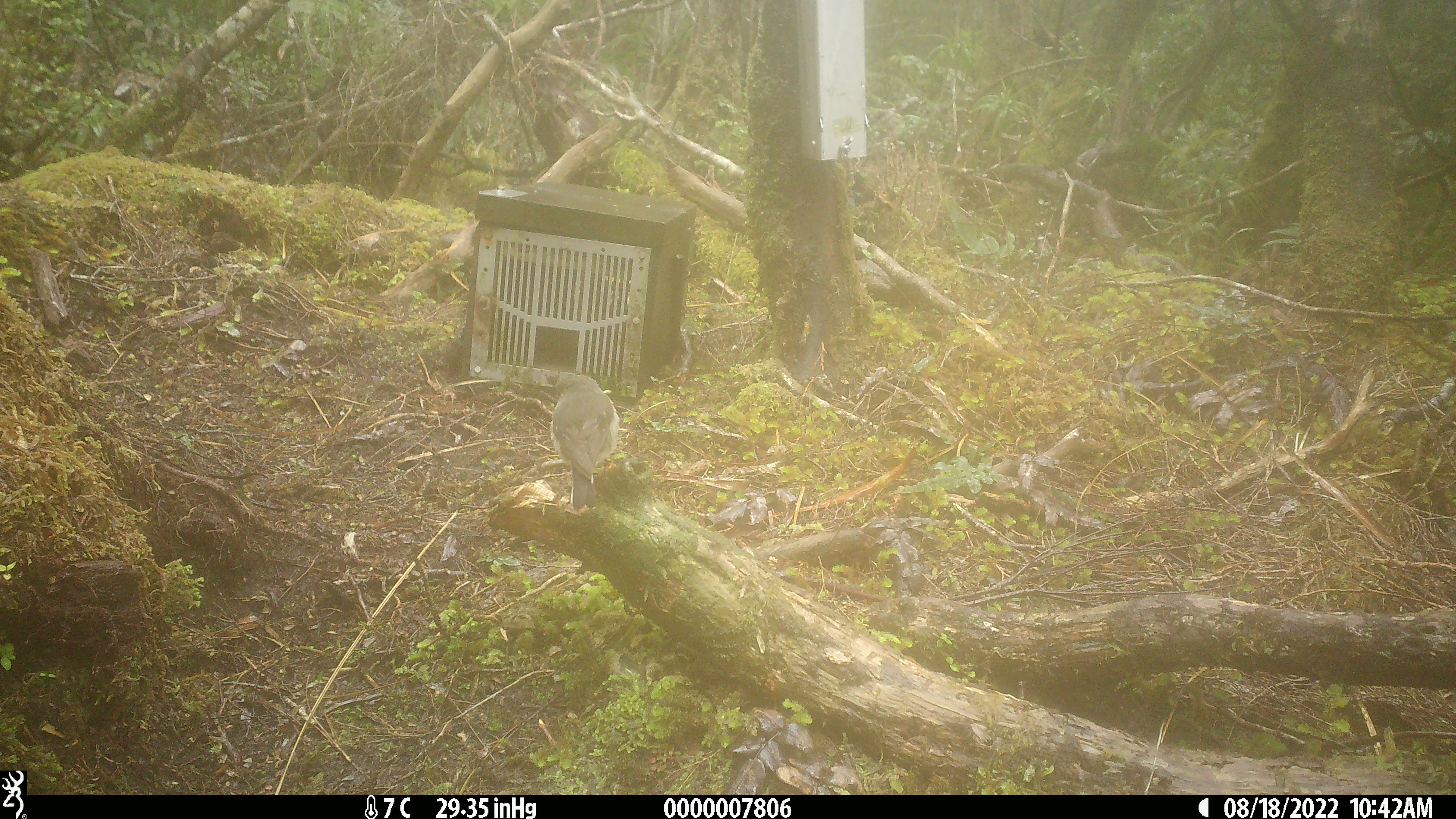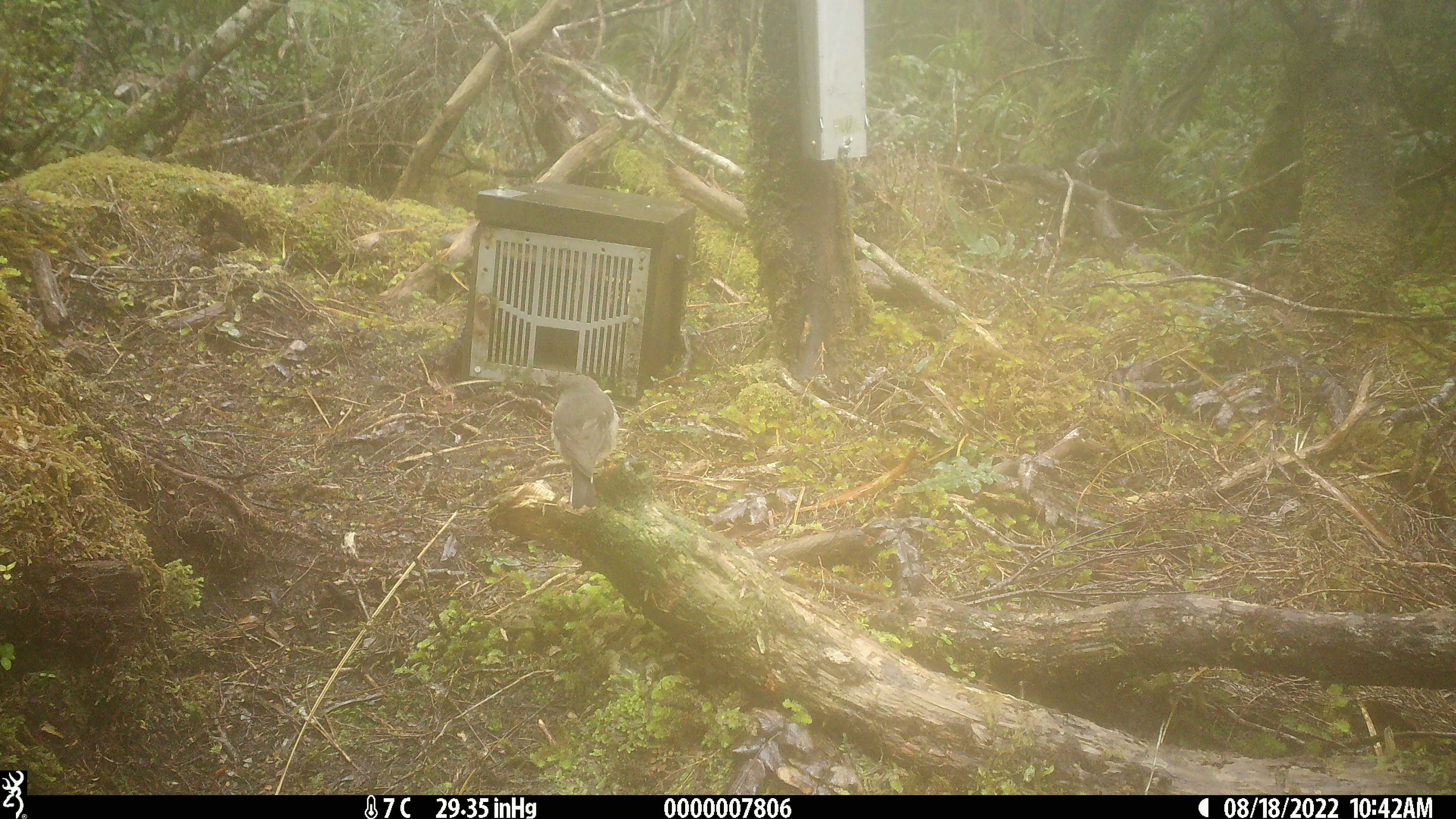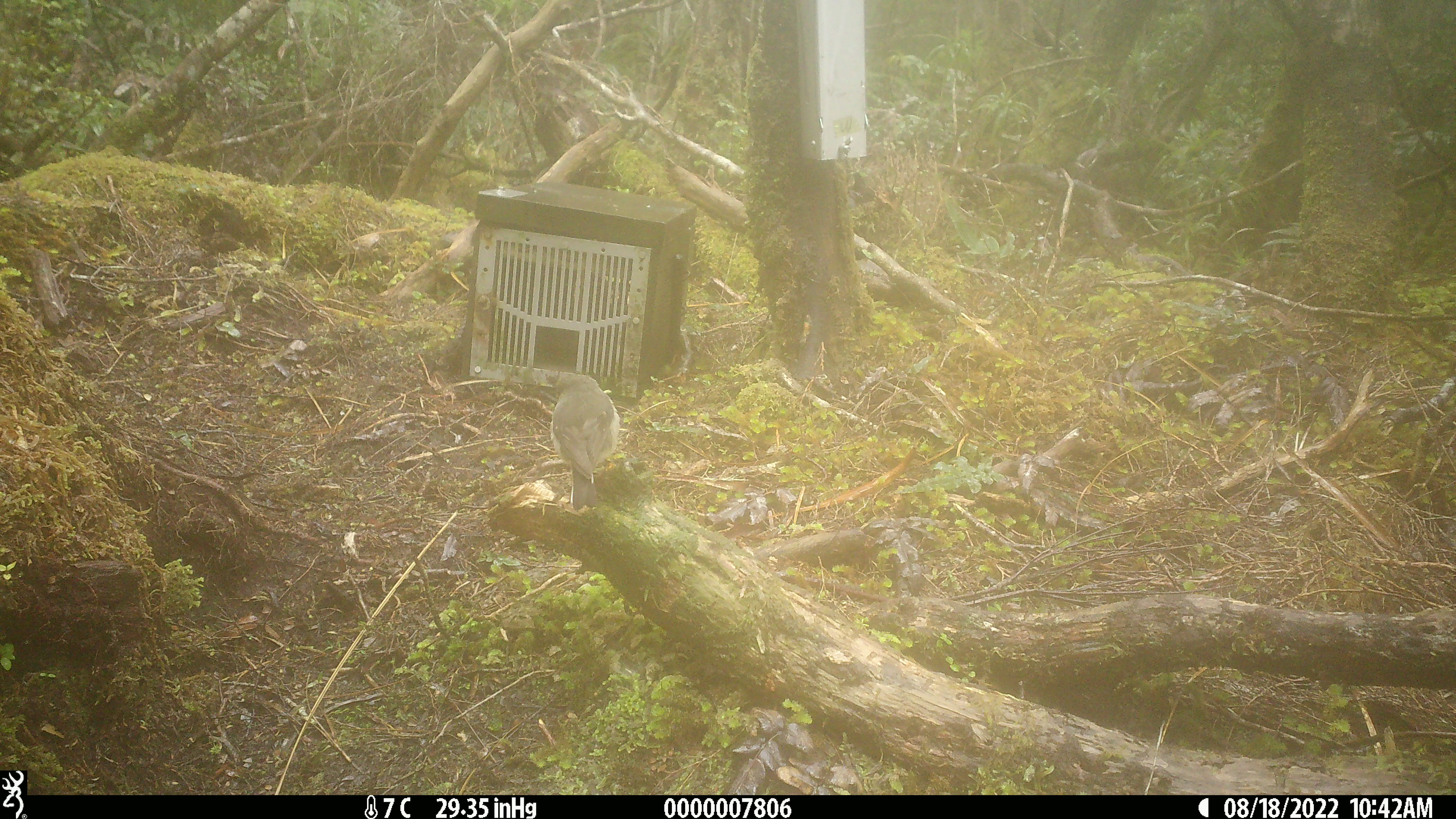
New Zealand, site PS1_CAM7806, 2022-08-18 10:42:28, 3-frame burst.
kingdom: Animalia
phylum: Chordata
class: Aves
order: Passeriformes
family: Petroicidae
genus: Petroica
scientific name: Petroica macrocephala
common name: tomtit